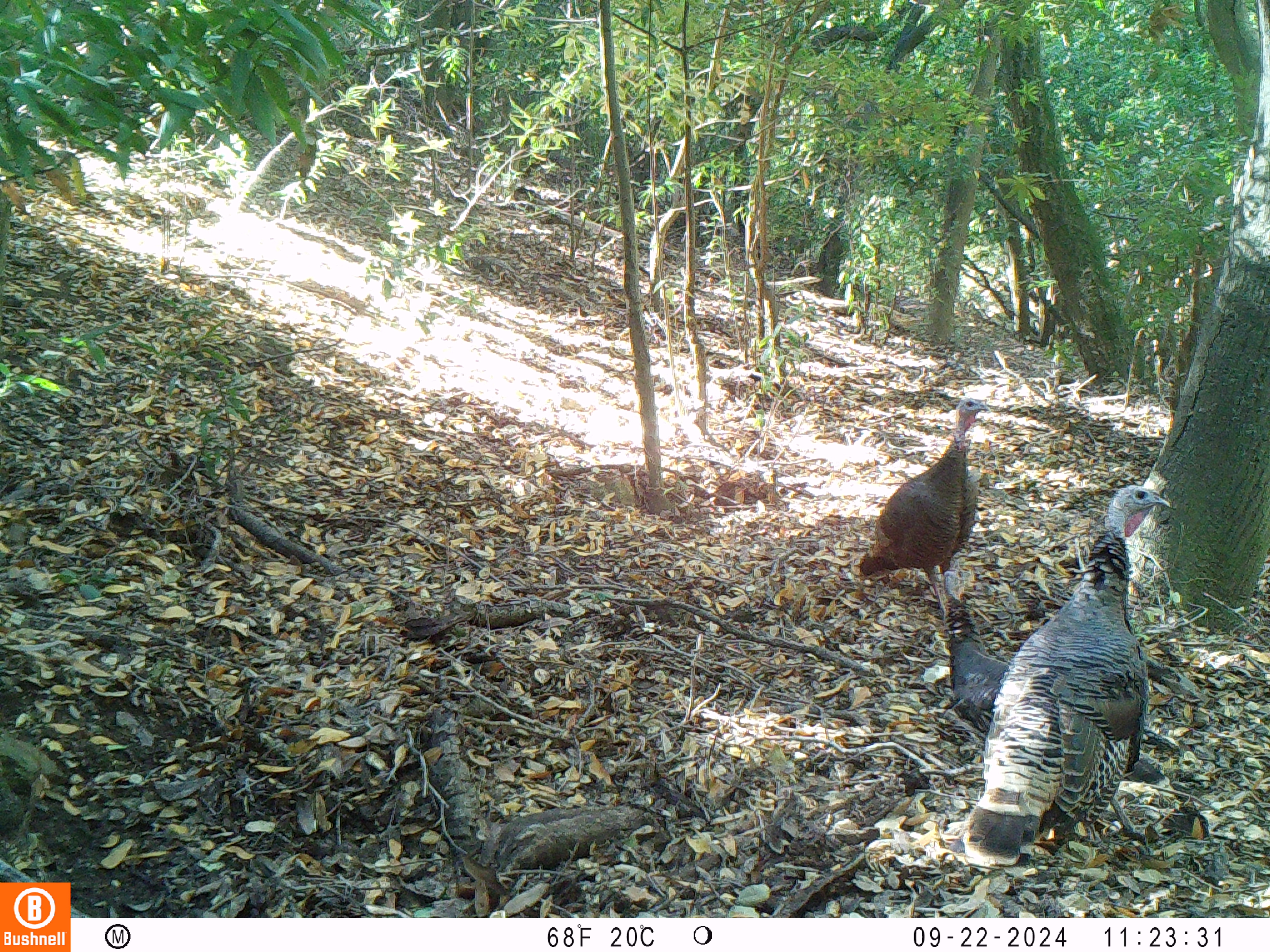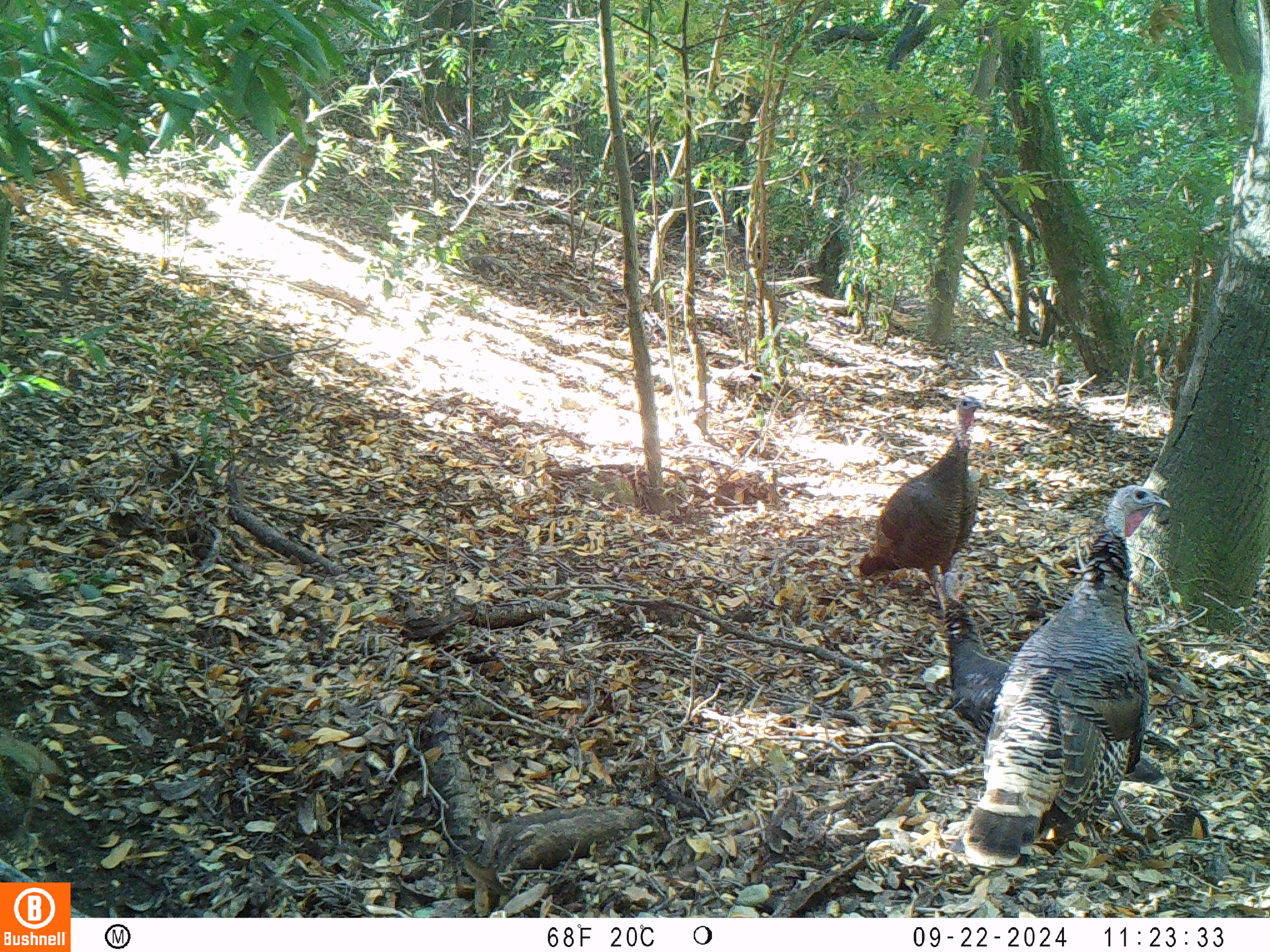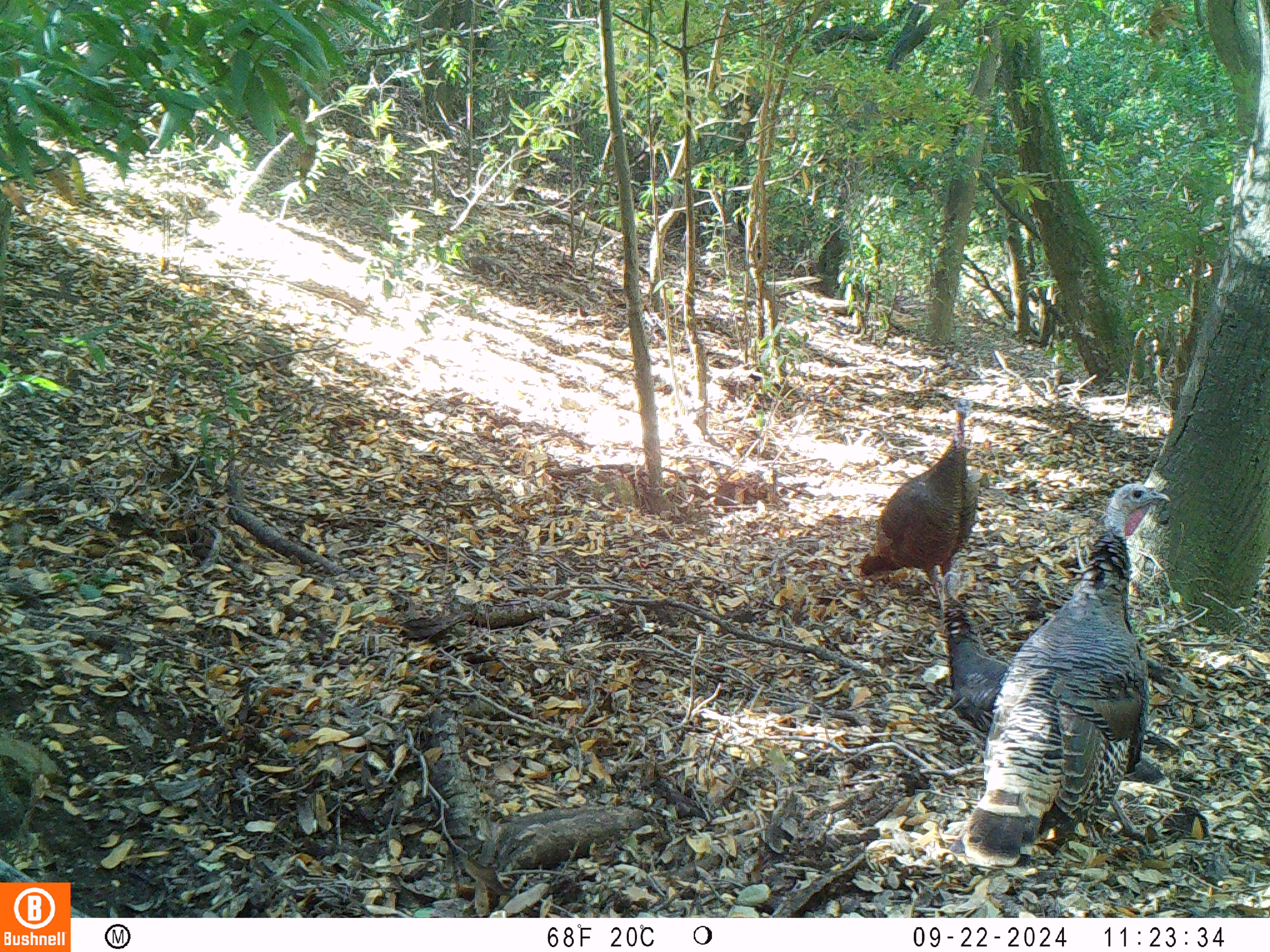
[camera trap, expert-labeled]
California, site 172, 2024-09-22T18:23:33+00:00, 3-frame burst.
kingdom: Animalia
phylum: Chordata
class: Aves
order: Galliformes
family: Phasianidae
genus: Meleagris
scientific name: Meleagris gallopavo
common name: turkey